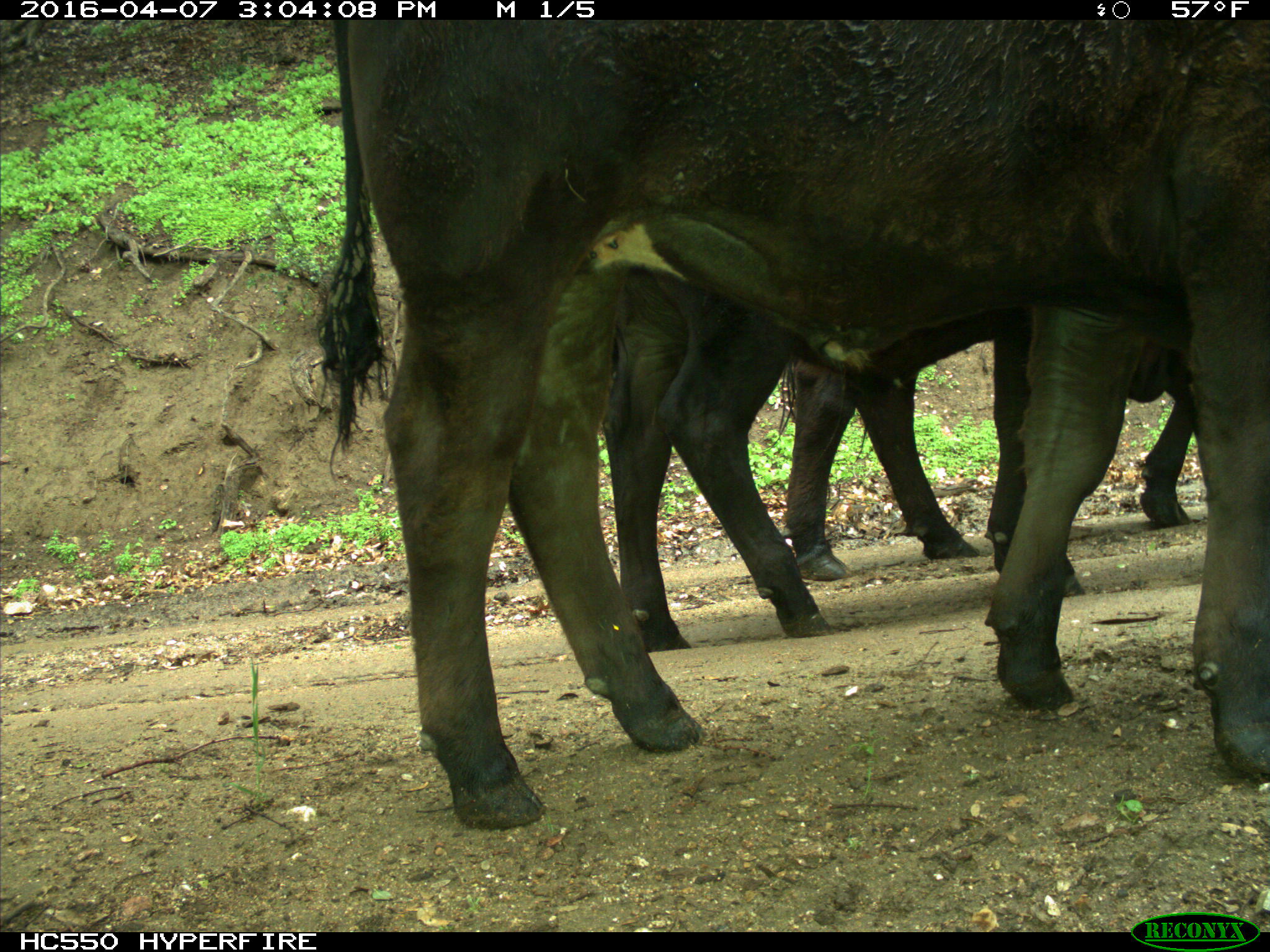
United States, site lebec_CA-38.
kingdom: Animalia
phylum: Chordata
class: Mammalia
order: Artiodactyla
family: Bovidae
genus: Bos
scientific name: Bos taurus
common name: domestic cow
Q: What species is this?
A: Bos taurus (domestic cow).